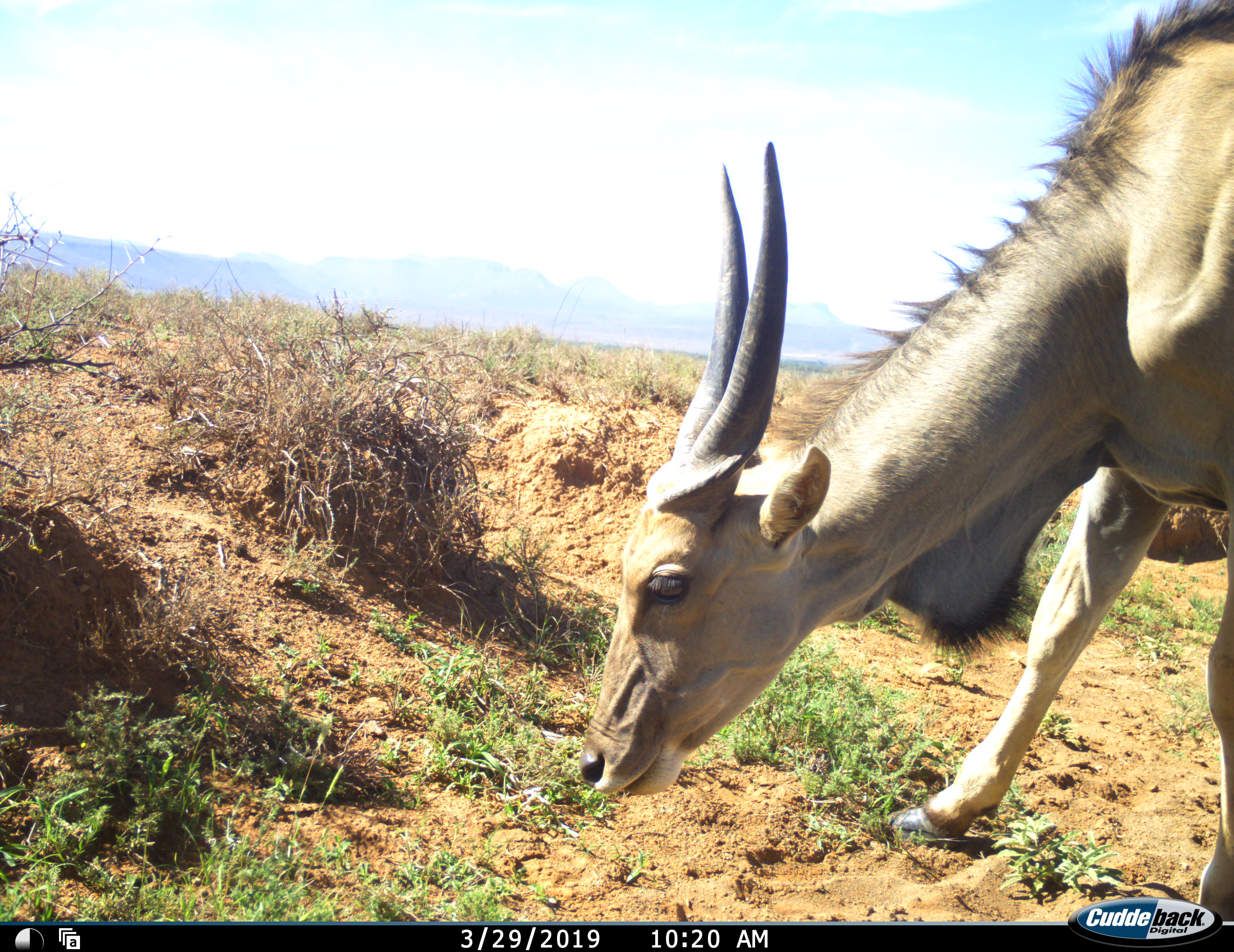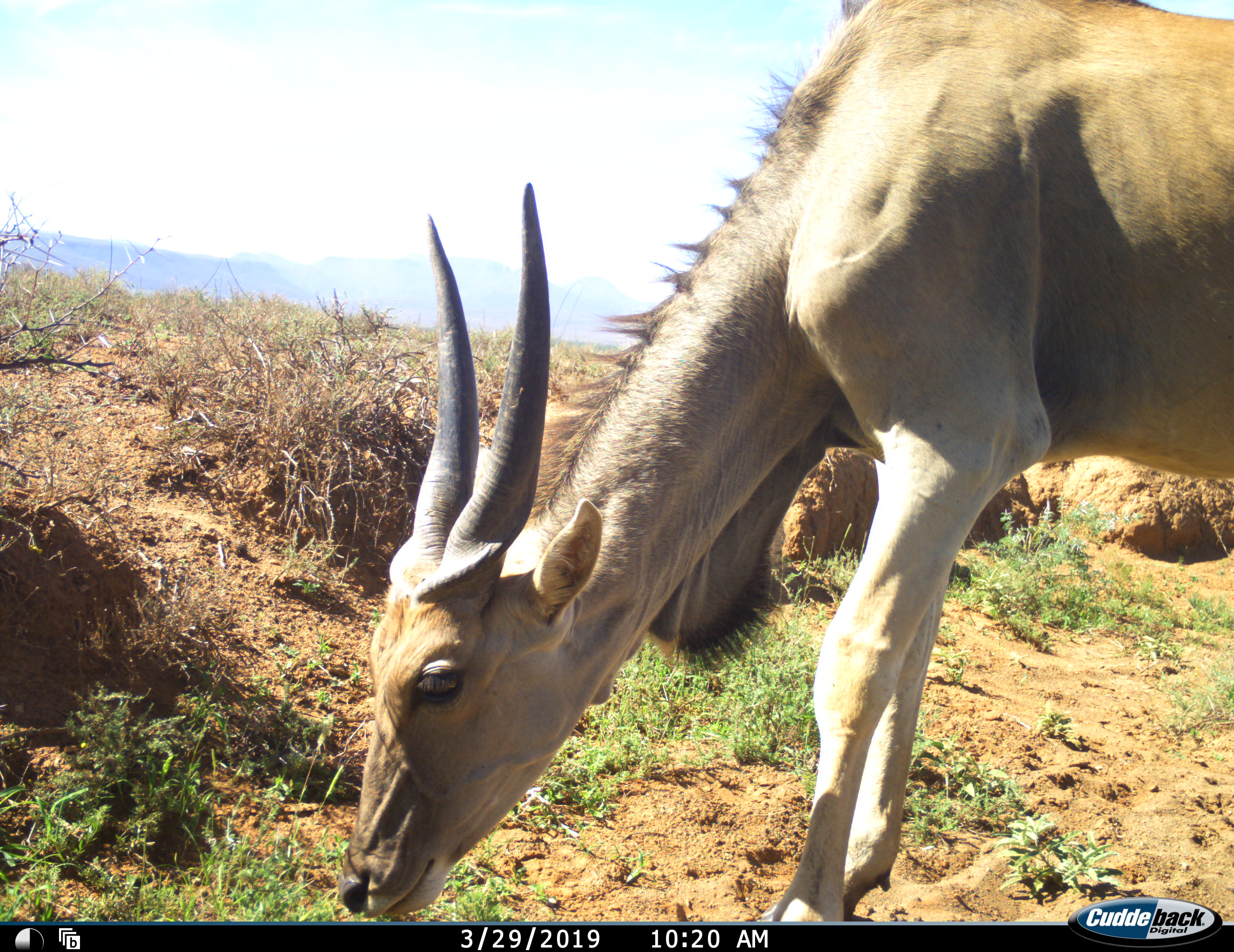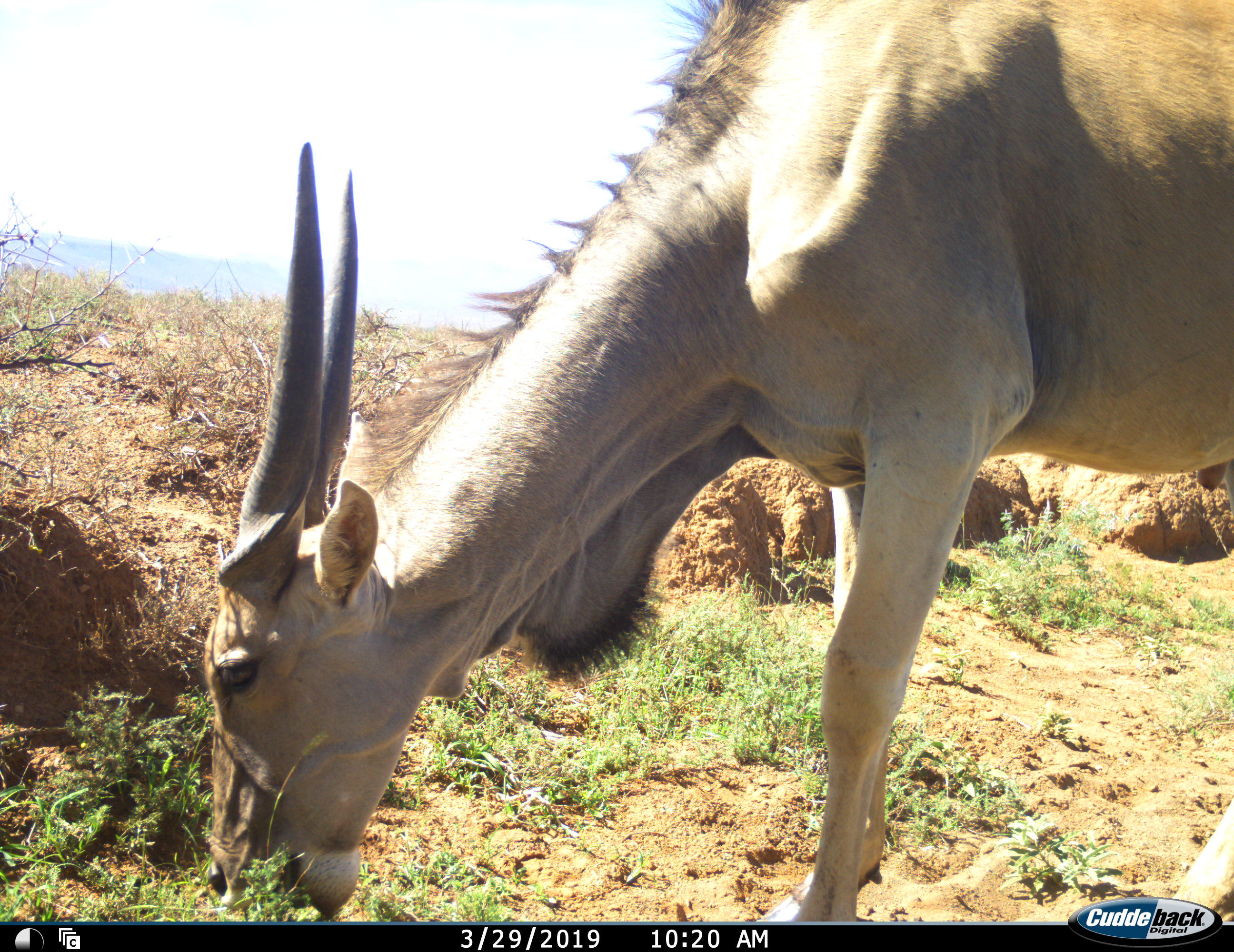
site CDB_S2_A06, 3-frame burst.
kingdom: Animalia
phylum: Chordata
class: Mammalia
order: Artiodactyla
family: Bovidae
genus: Tragelaphus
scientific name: Tragelaphus oryx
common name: eland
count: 1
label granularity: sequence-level